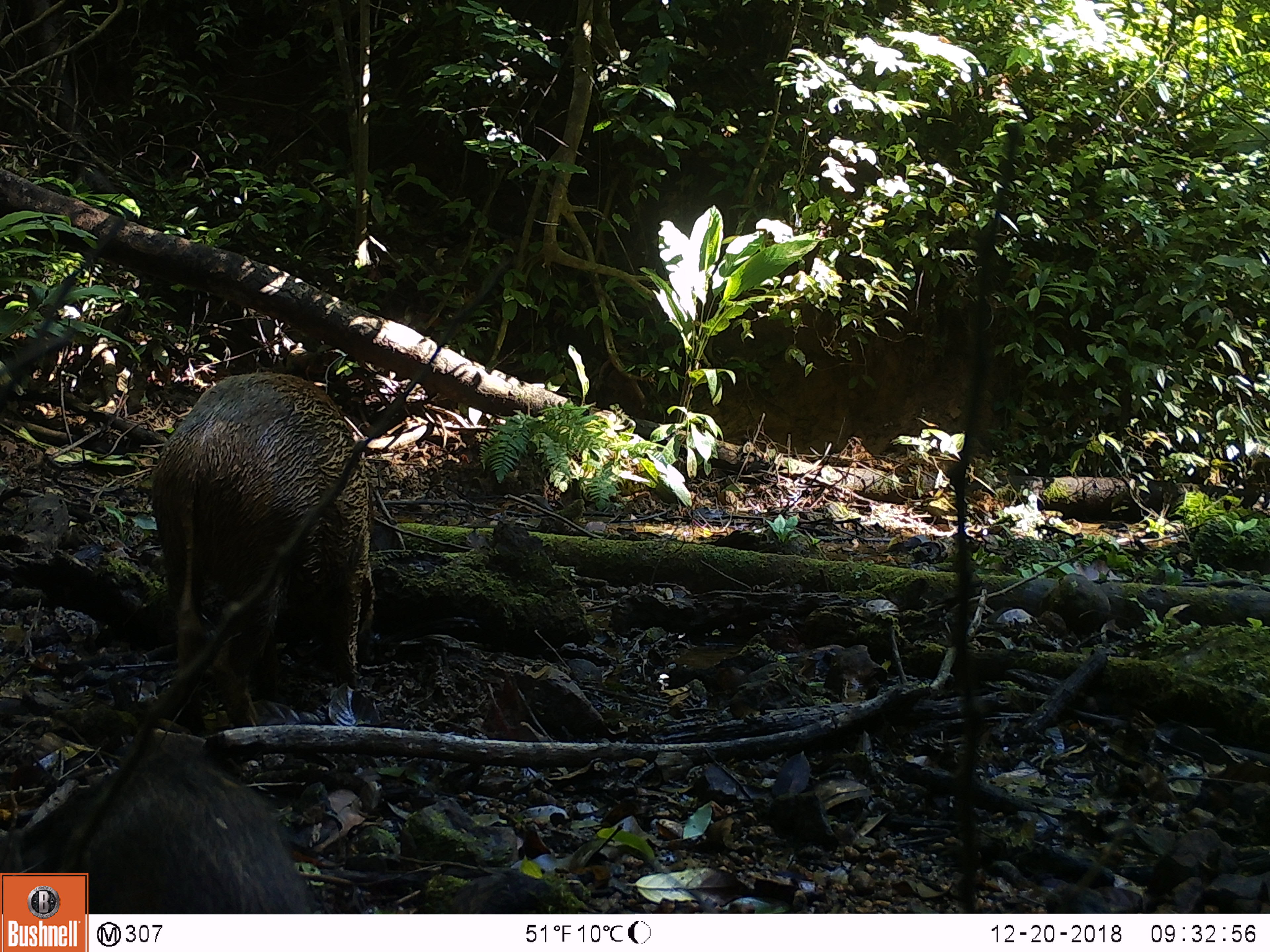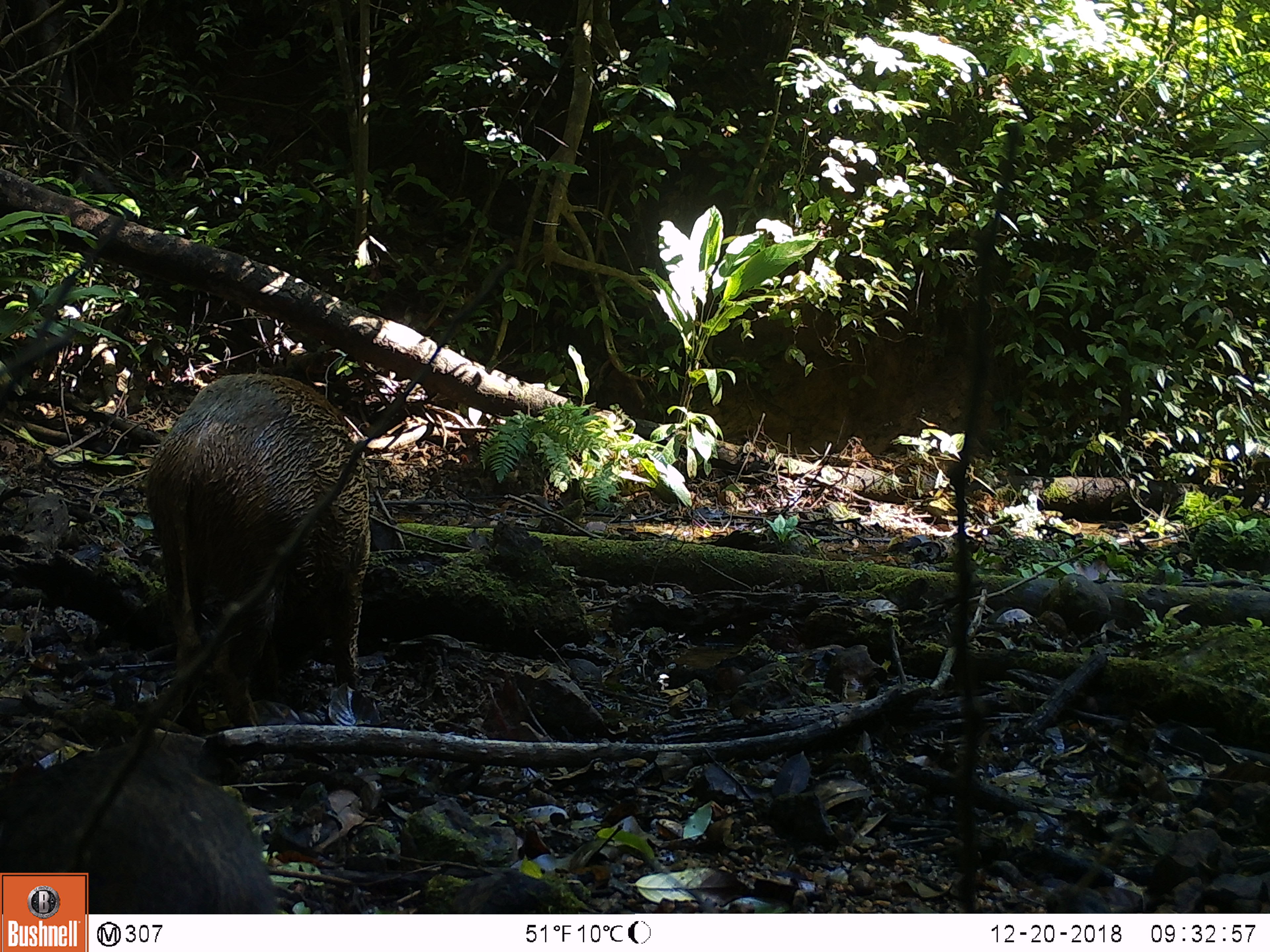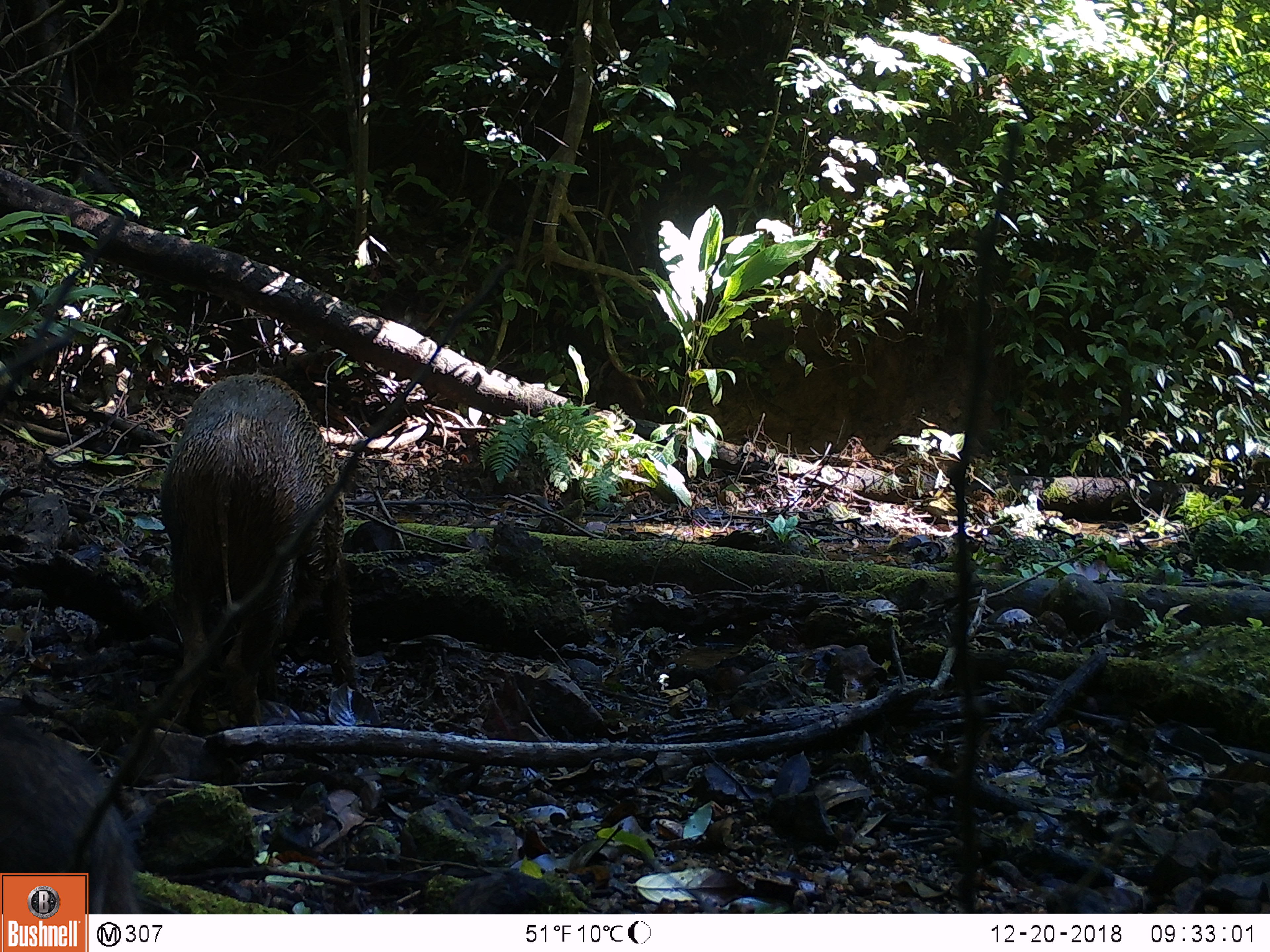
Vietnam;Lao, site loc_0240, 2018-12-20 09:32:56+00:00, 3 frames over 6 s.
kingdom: Animalia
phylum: Chordata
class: Mammalia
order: Artiodactyla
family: Suidae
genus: Sus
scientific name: Sus scrofa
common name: eurasian wild pig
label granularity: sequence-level